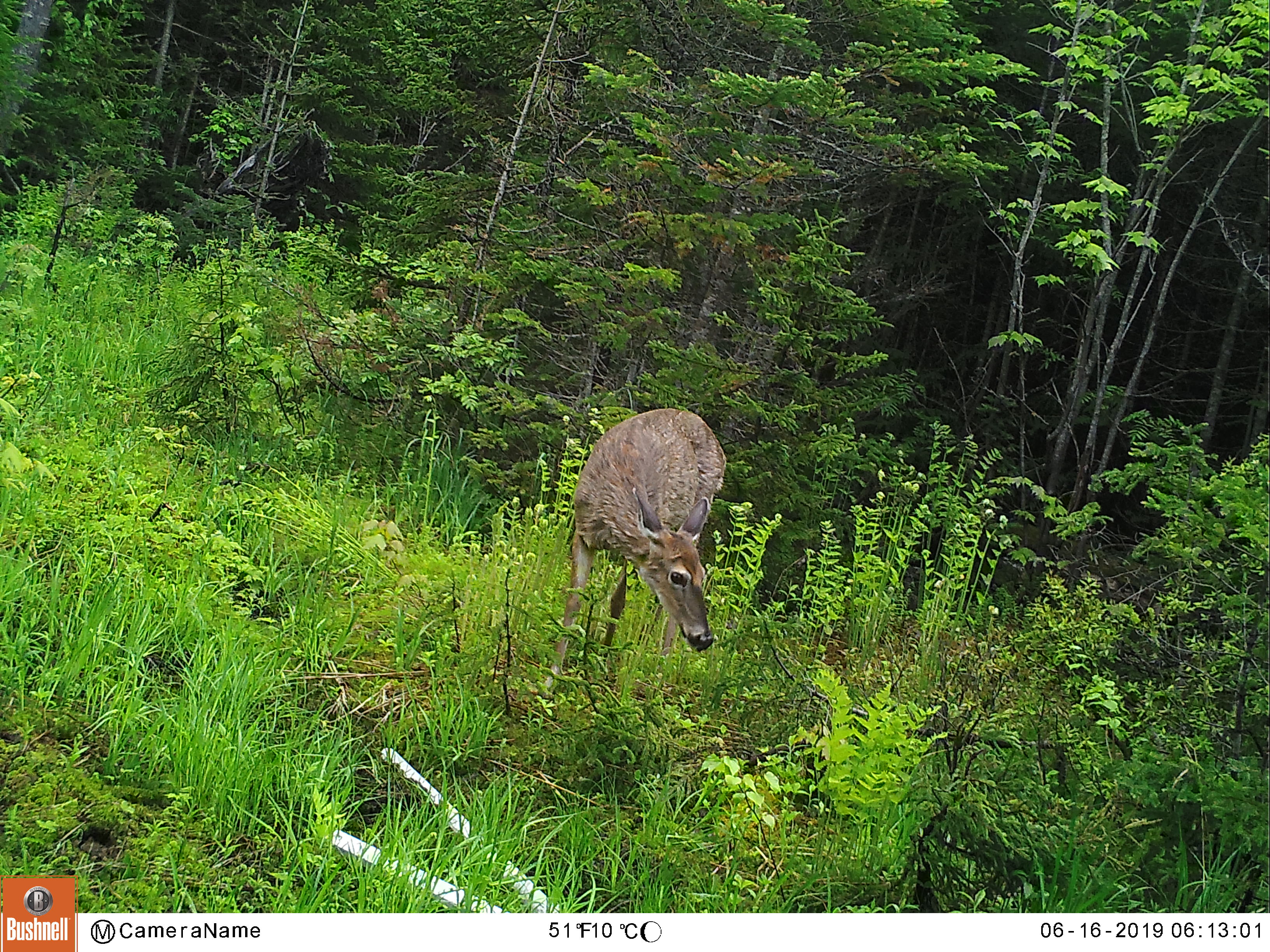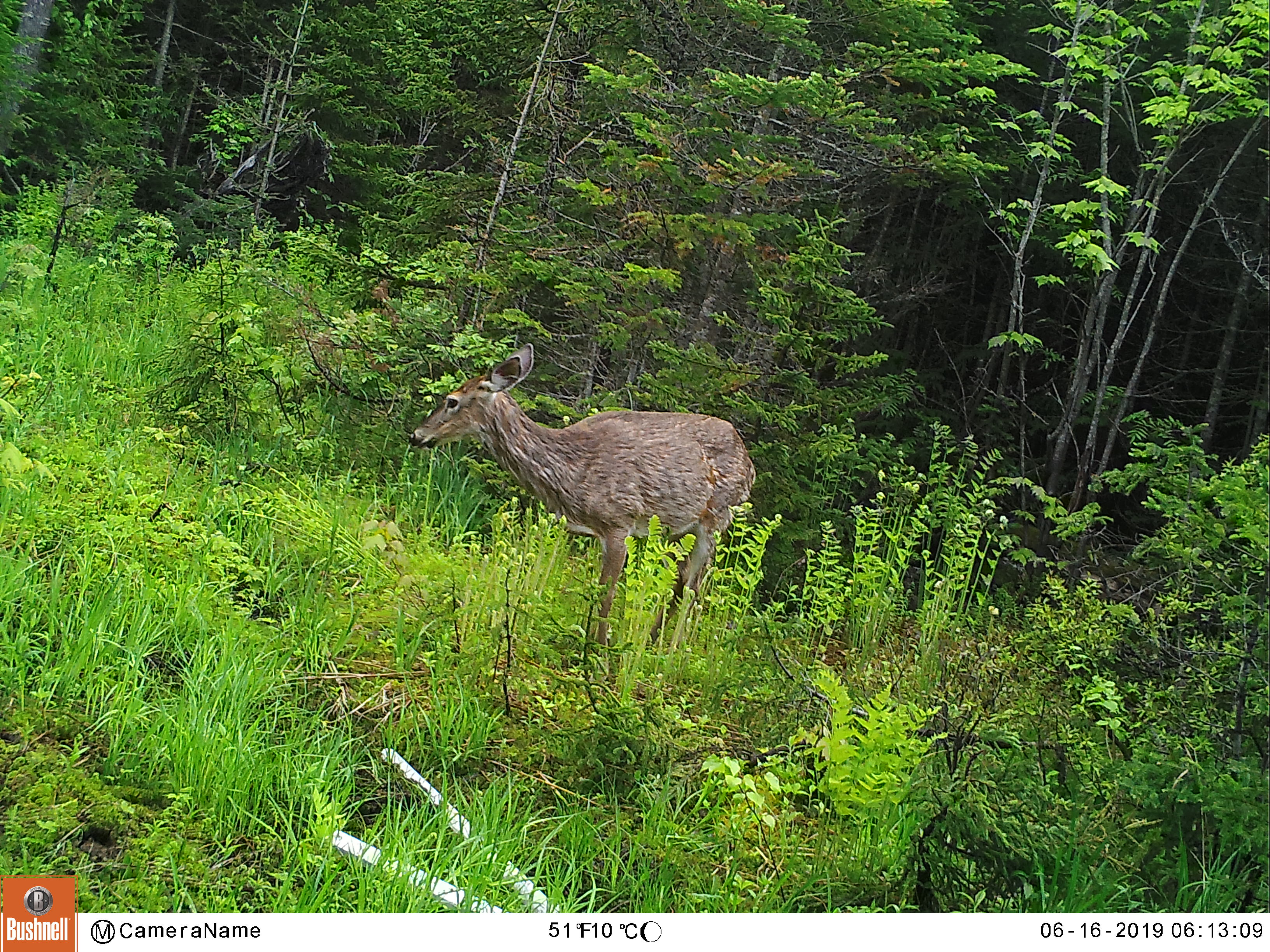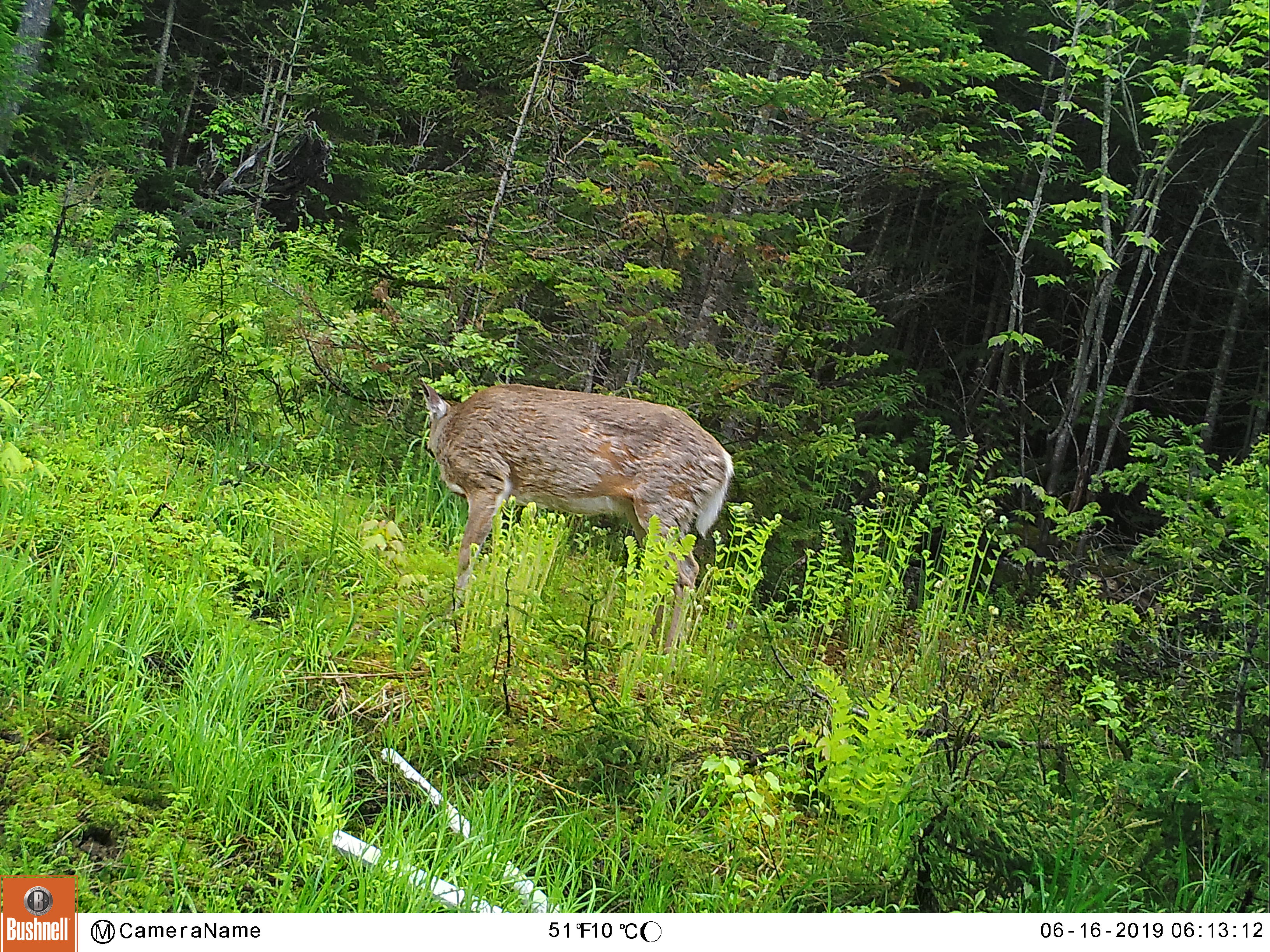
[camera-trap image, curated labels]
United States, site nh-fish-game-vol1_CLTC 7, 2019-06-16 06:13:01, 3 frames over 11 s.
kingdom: Animalia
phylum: Chordata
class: Mammalia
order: Artiodactyla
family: Cervidae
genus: Odocoileus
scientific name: Odocoileus virginianus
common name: white-tailed deer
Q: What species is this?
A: White-tailed deer (Odocoileus virginianus).